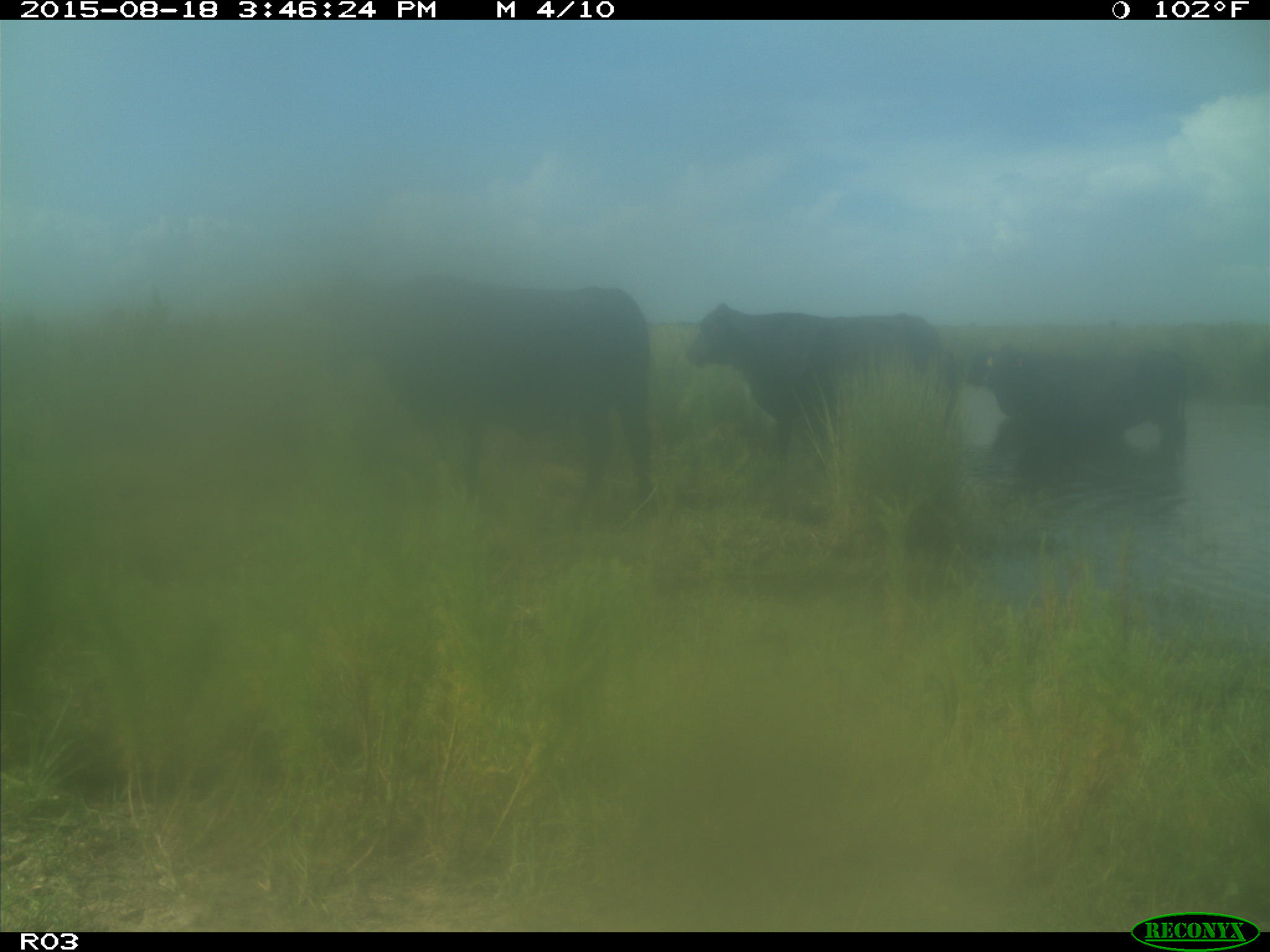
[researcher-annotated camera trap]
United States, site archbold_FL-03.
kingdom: Animalia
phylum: Chordata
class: Mammalia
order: Artiodactyla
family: Bovidae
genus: Bos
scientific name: Bos taurus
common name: domestic cow